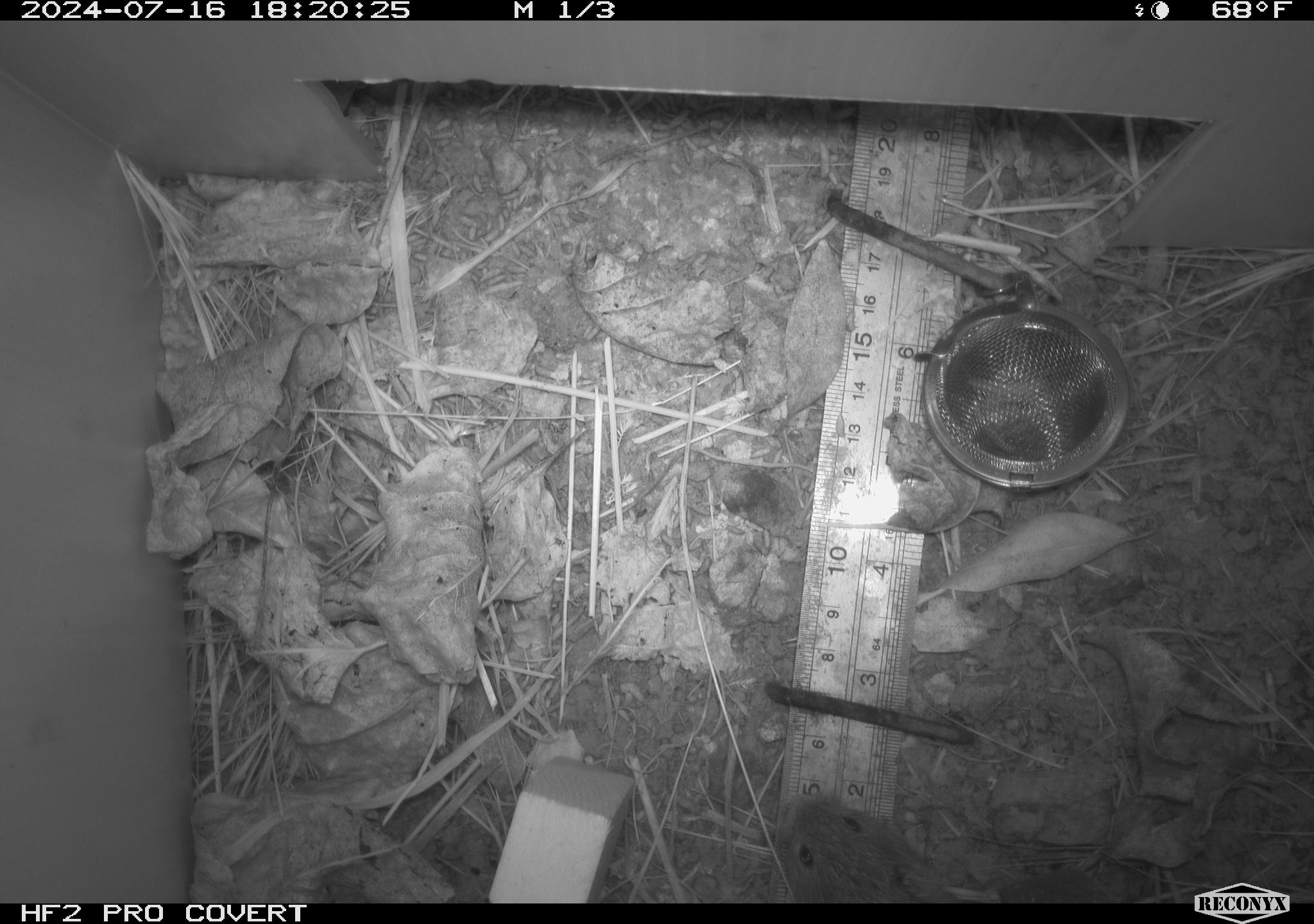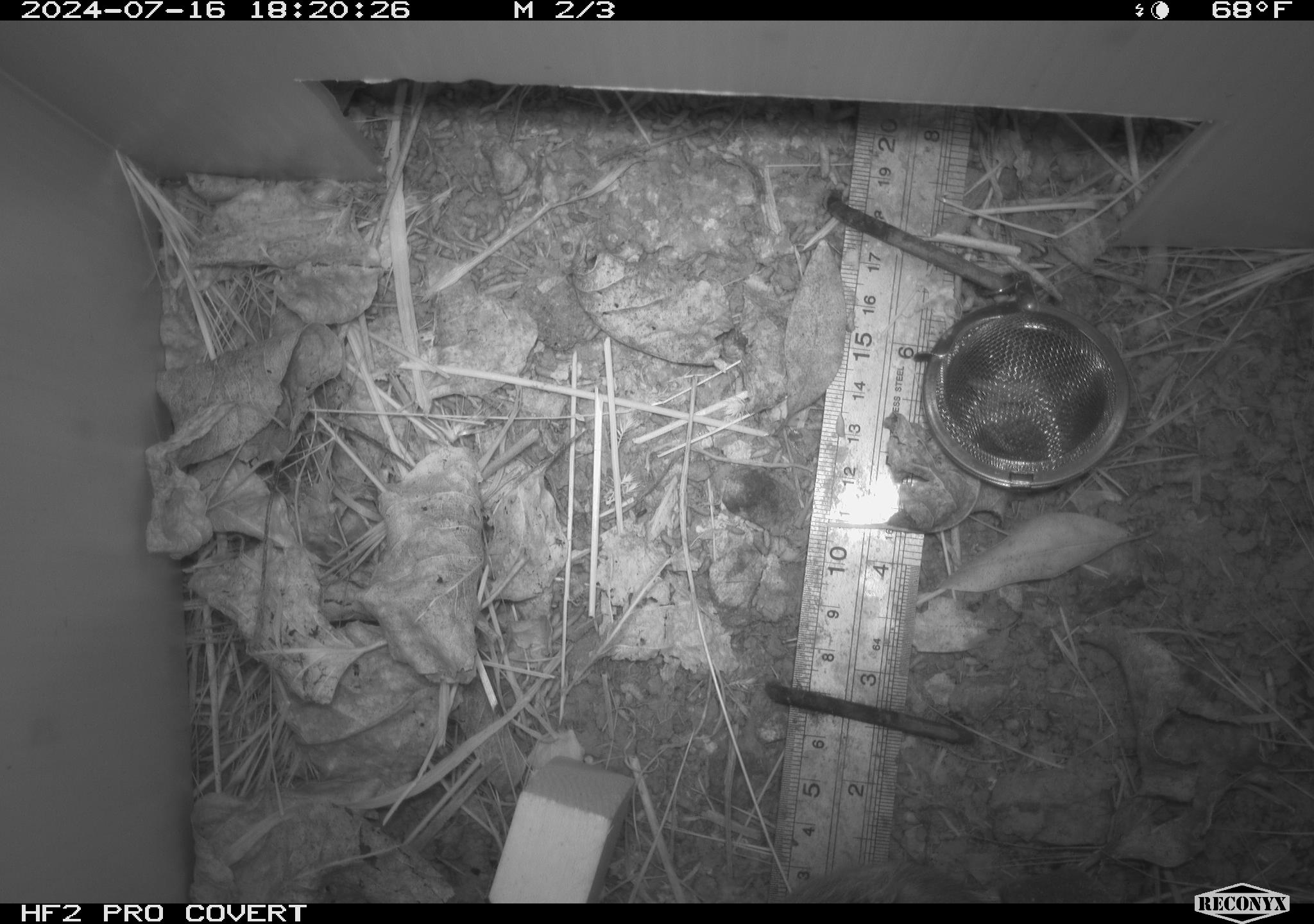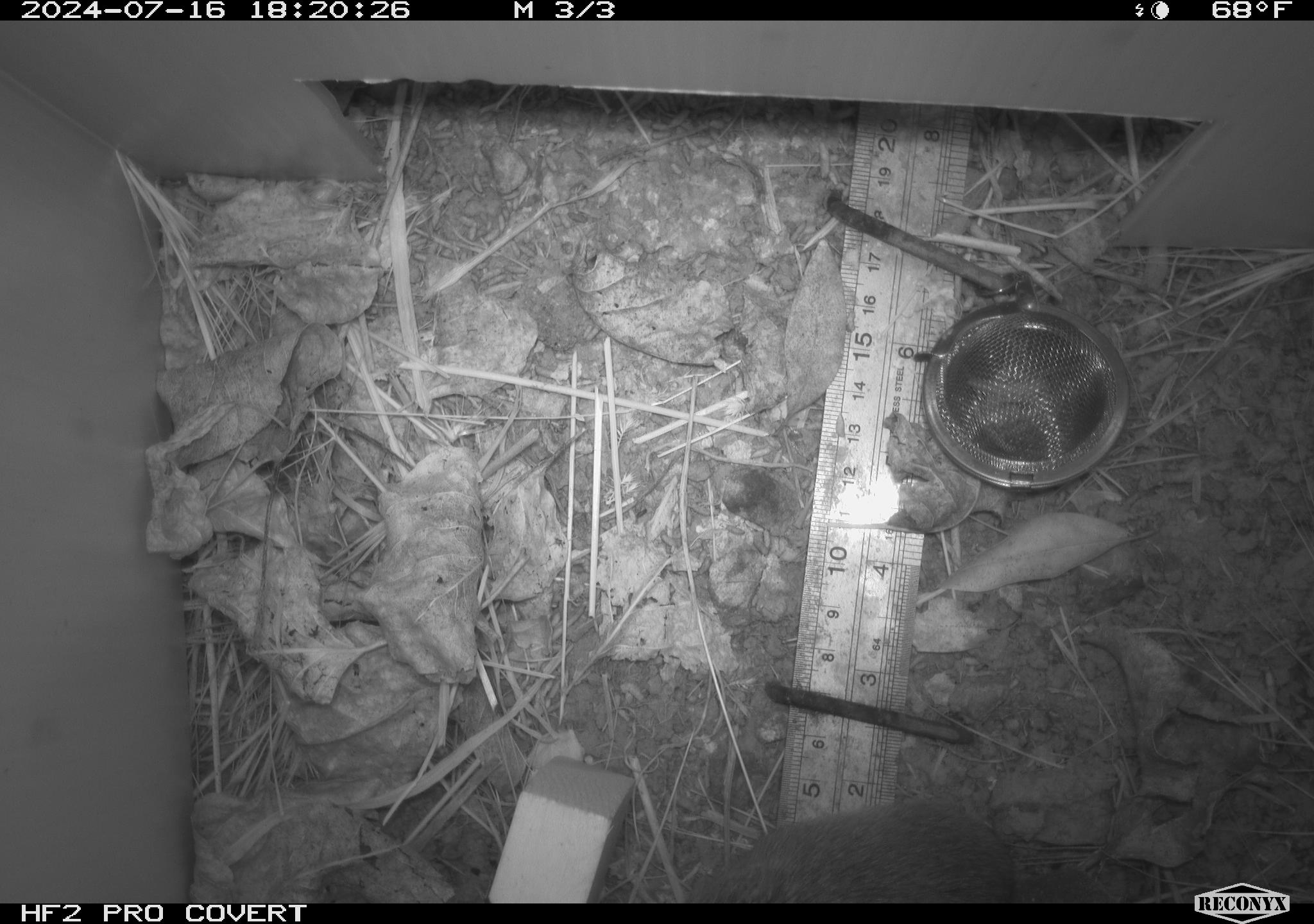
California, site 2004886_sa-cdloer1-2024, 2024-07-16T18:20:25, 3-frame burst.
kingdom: Animalia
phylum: Chordata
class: Mammalia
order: Rodentia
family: Cricetidae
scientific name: Arvicolinae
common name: voles, lemmings, and muskrats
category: arvicolinae subfamily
Arvicolinae subfamily (voles, lemmings, and muskrats) (Arvicolinae).